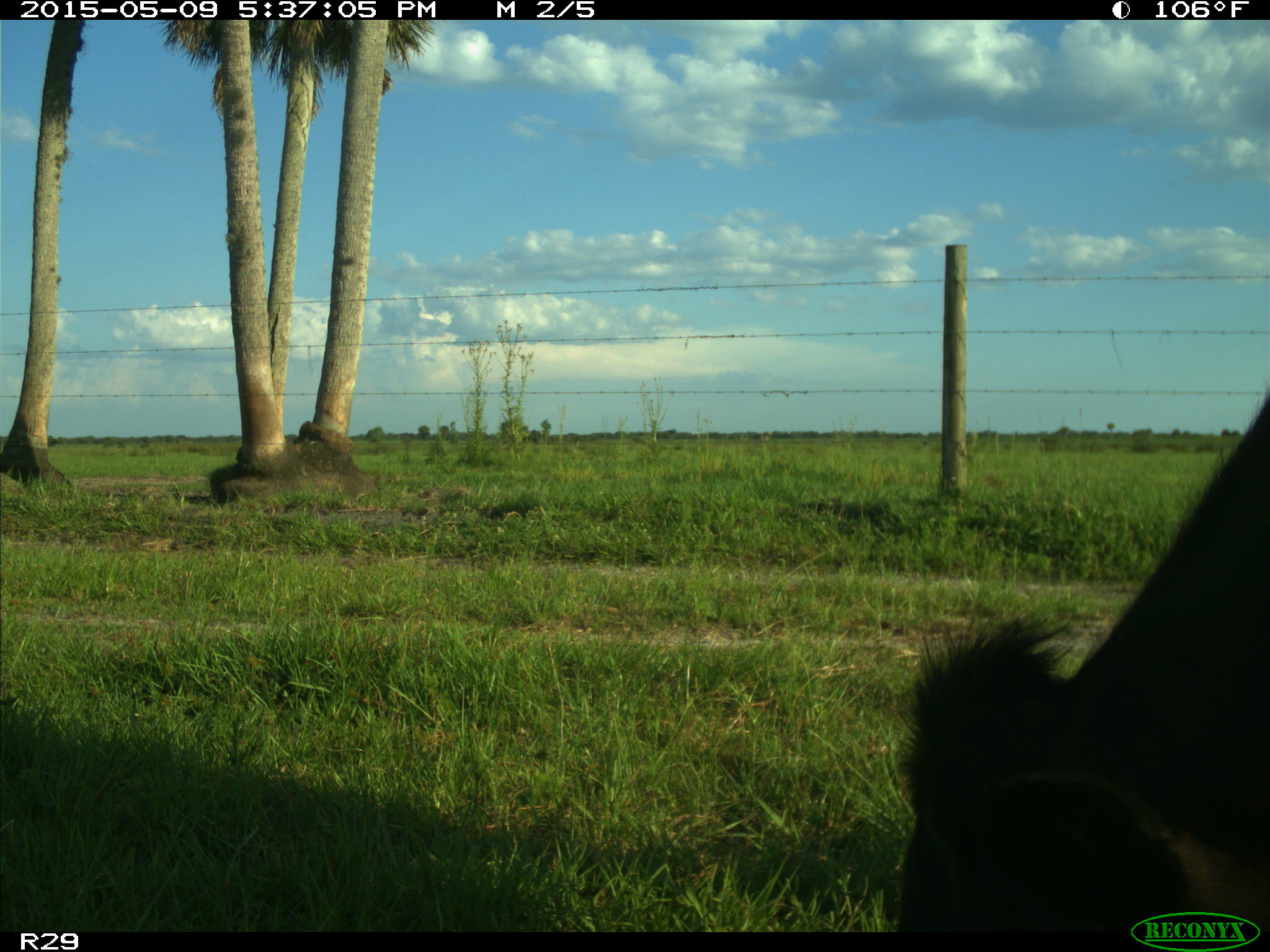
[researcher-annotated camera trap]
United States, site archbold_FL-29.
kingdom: Animalia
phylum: Chordata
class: Mammalia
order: Artiodactyla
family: Bovidae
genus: Bos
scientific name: Bos taurus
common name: domestic cow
Bos taurus (domestic cow).